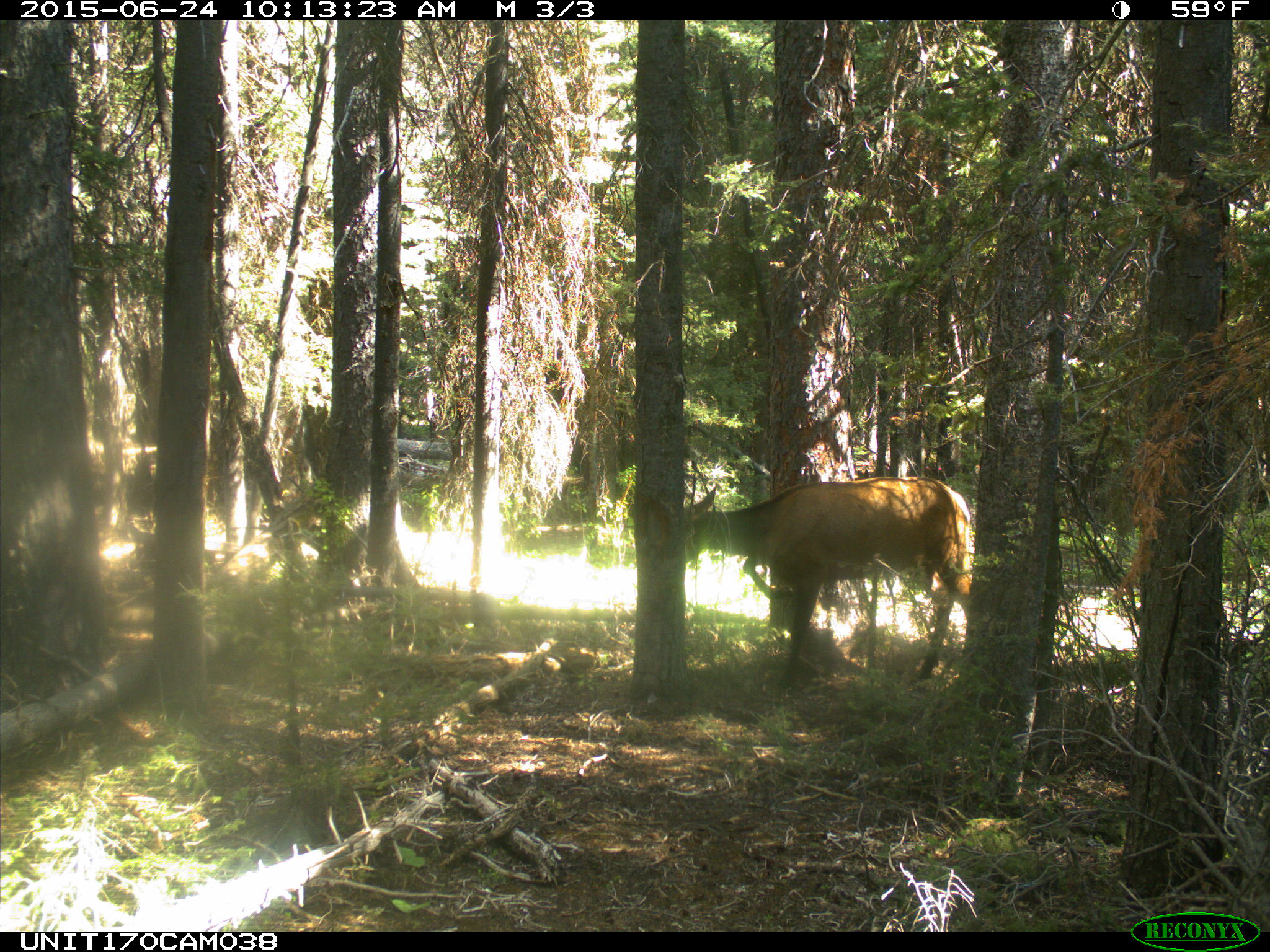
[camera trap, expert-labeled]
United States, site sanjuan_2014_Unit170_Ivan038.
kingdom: Animalia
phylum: Chordata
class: Mammalia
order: Artiodactyla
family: Cervidae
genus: Cervus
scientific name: Cervus elaphus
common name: red deer